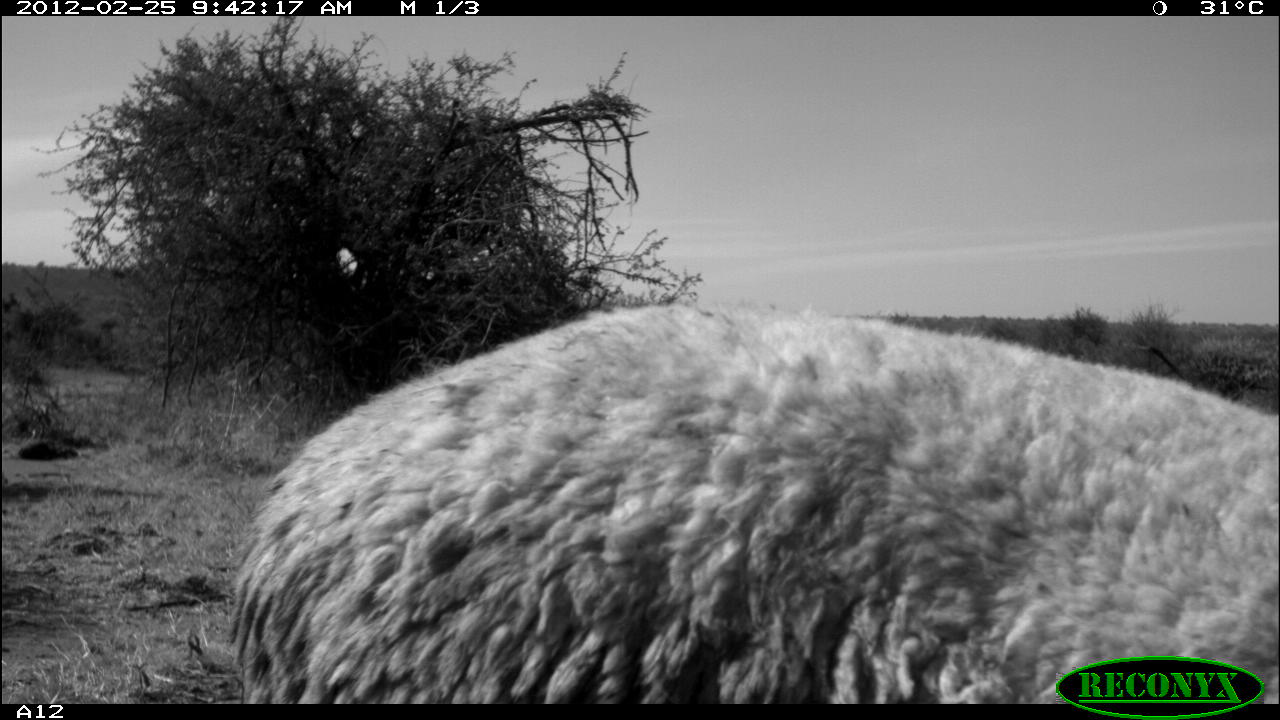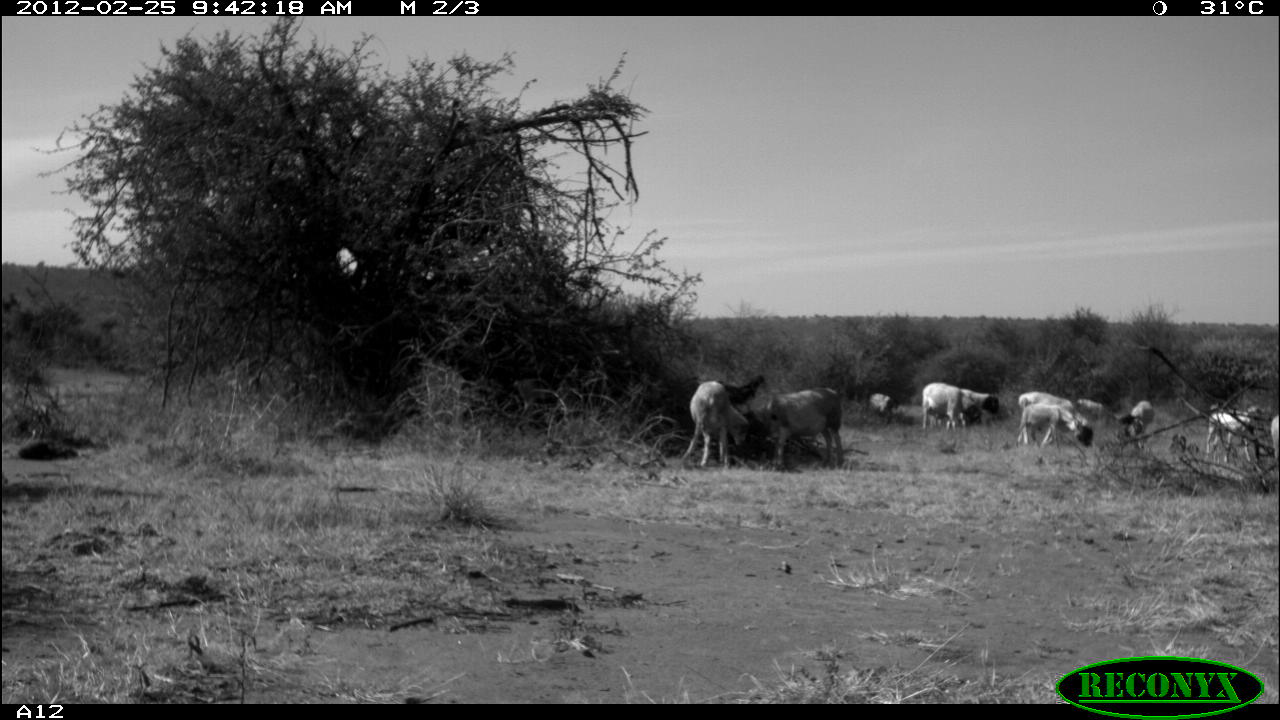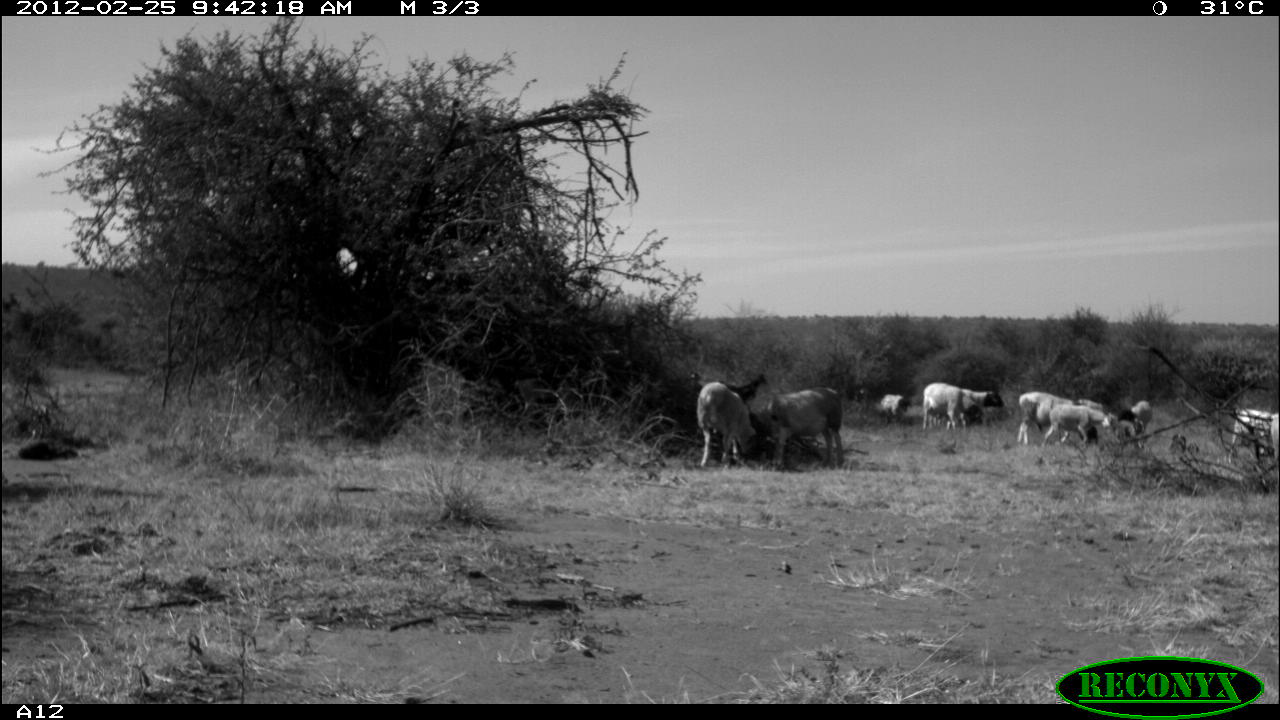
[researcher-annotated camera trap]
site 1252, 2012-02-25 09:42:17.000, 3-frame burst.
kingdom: Animalia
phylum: Chordata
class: Mammalia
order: Artiodactyla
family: Bovidae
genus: Ovis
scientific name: Ovis aries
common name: domestic sheep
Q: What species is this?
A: Ovis aries (domestic sheep).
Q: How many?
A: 1.